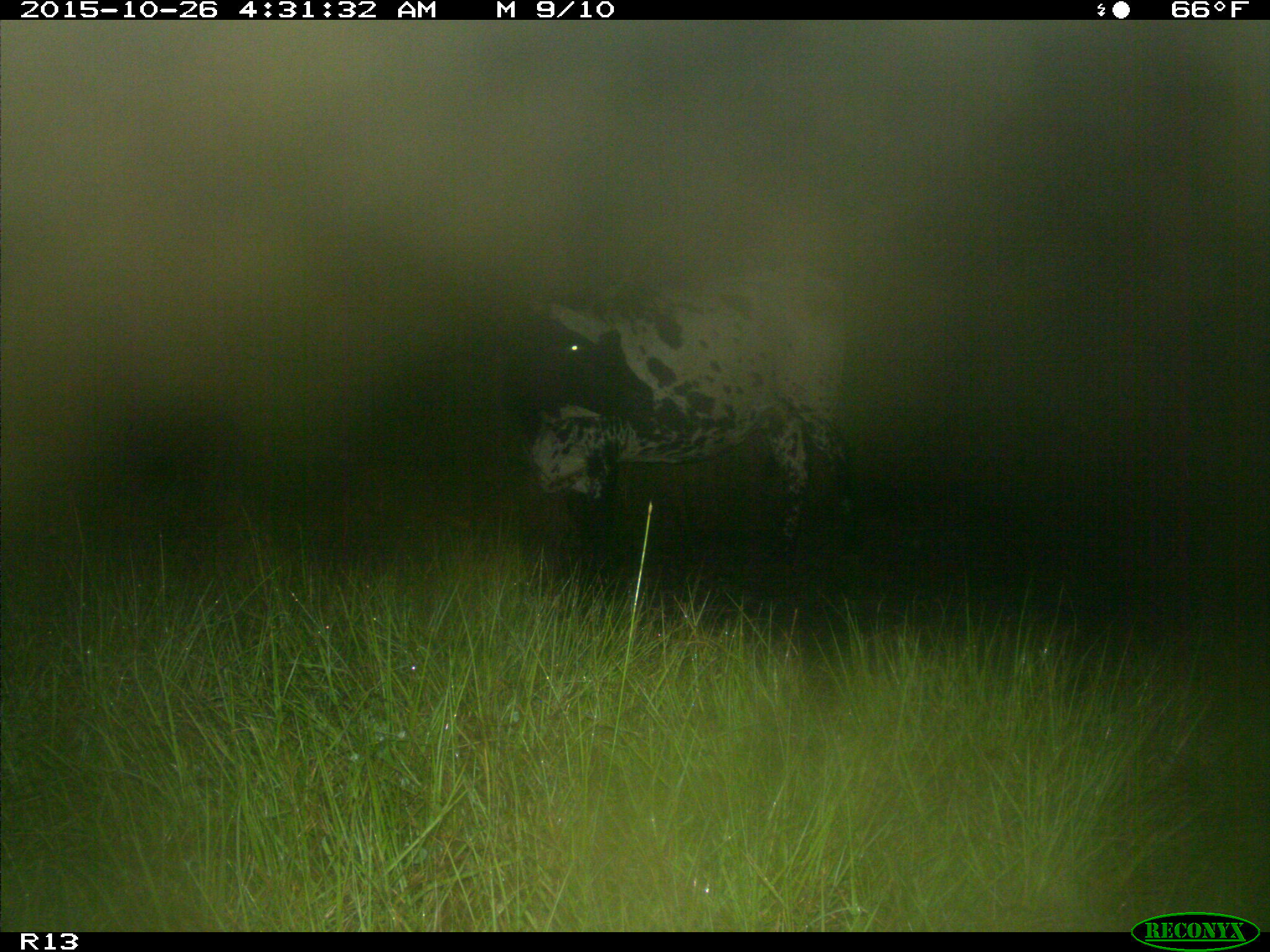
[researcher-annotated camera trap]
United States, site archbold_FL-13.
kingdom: Animalia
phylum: Chordata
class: Mammalia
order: Artiodactyla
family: Bovidae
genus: Bos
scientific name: Bos taurus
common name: domestic cow